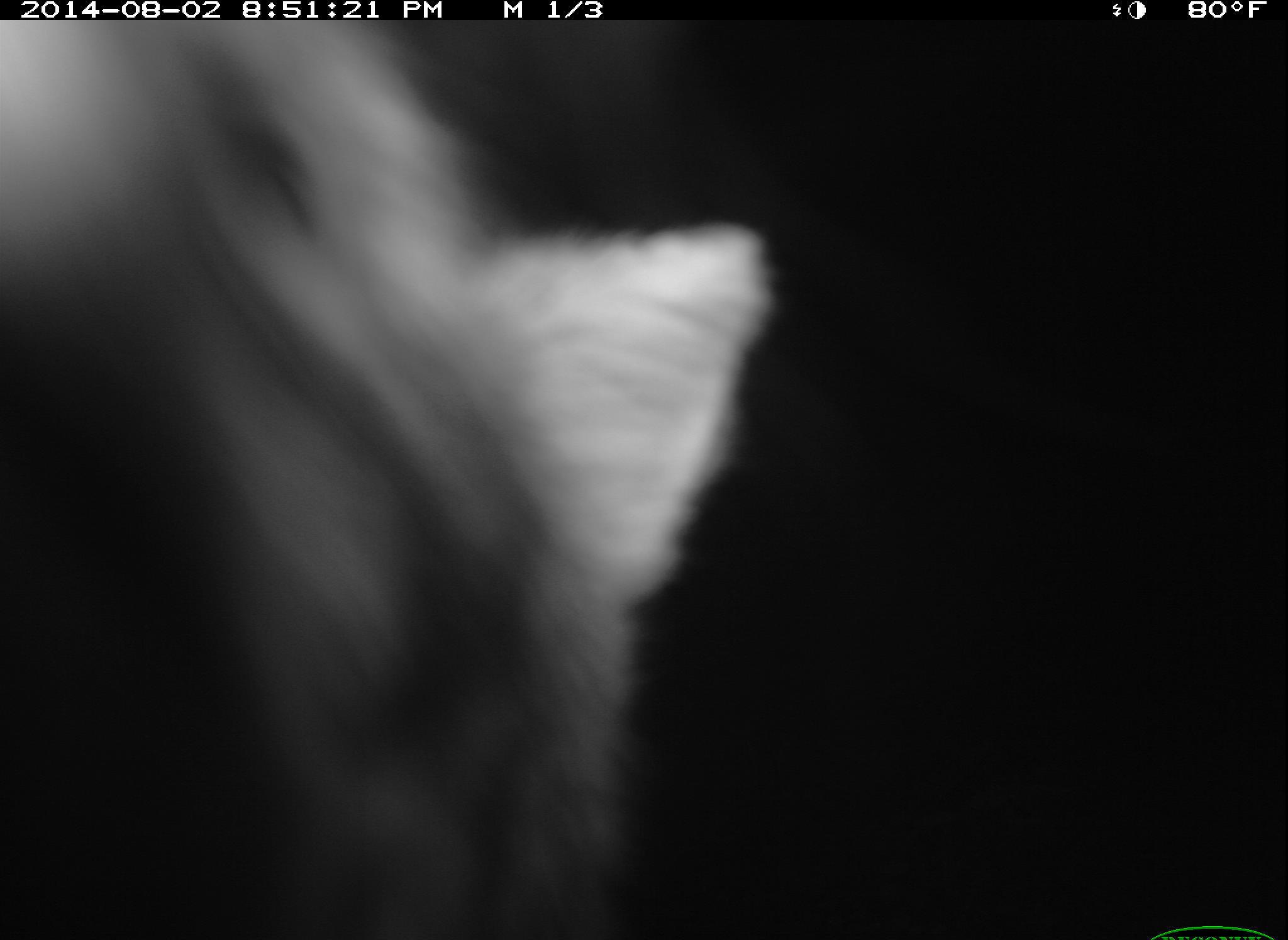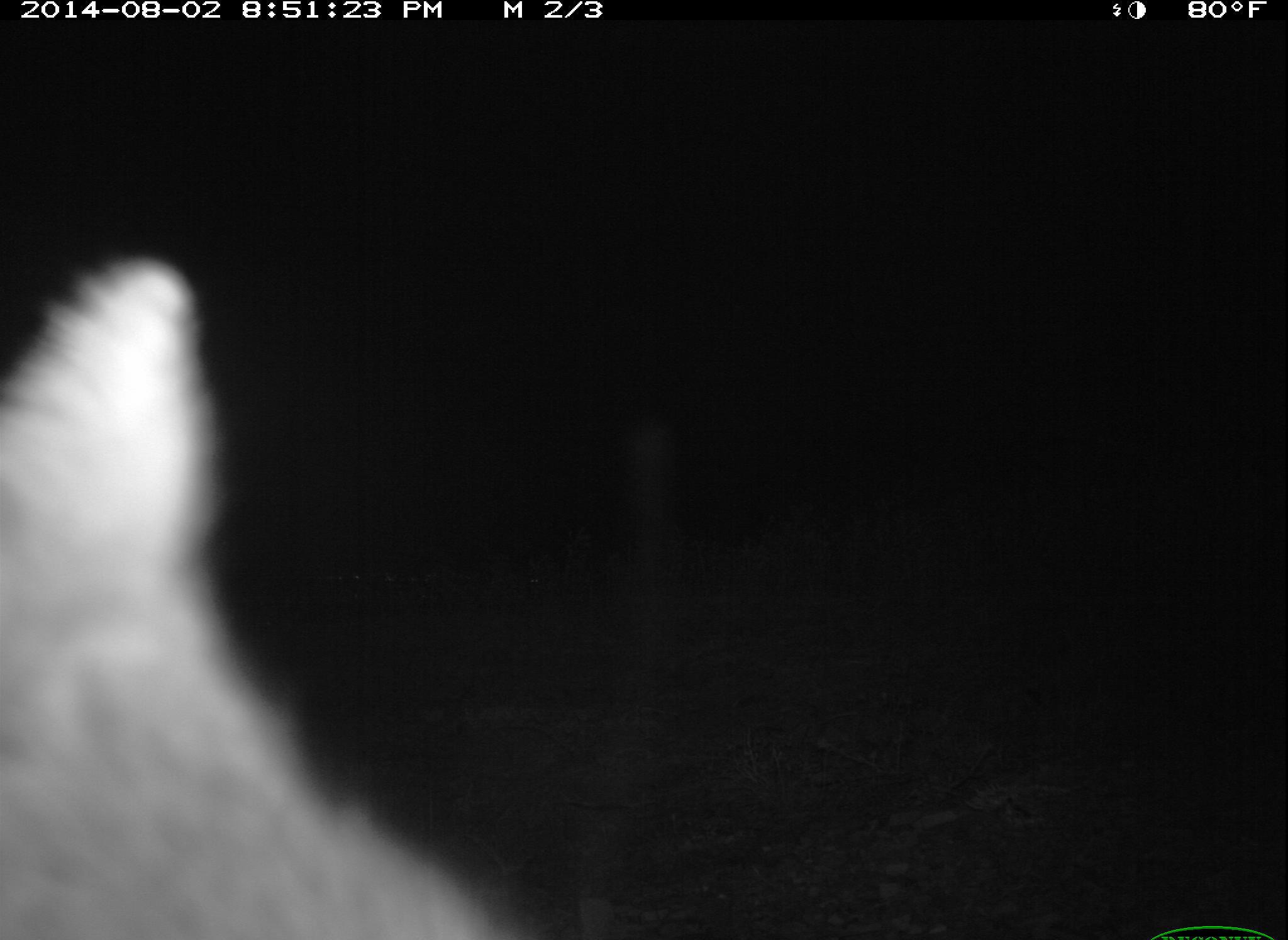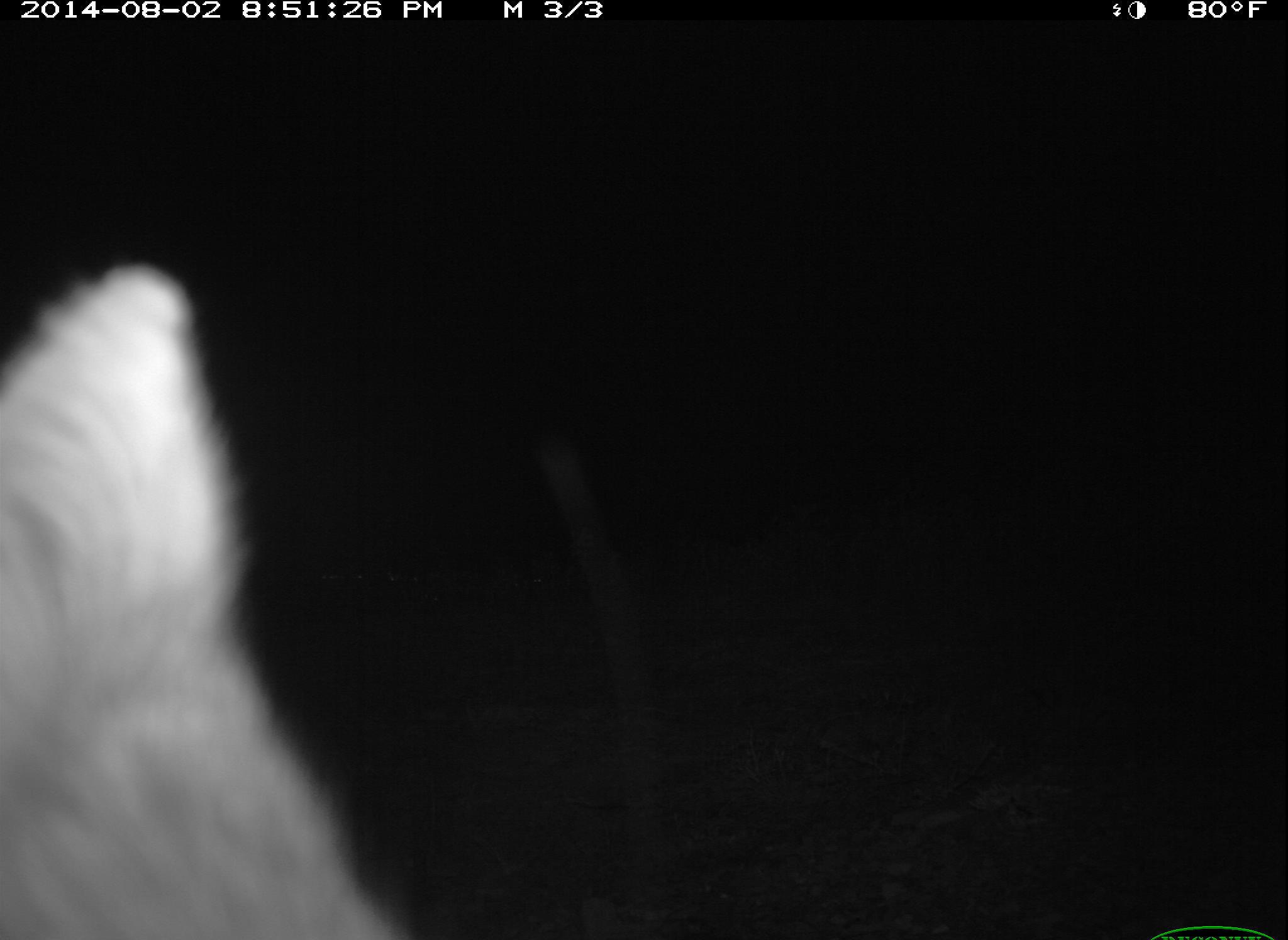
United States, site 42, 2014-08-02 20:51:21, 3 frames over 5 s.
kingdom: Animalia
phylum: Chordata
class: Mammalia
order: Carnivora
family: Canidae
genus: Urocyon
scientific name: Urocyon cinereoargenteus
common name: gray fox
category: fox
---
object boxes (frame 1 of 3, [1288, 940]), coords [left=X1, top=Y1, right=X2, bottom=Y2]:
fox: [left=0, top=23, right=784, bottom=940]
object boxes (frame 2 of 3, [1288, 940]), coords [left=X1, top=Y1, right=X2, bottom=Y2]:
fox: [left=0, top=259, right=503, bottom=940]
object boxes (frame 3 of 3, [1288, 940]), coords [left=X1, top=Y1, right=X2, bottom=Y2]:
fox: [left=0, top=265, right=410, bottom=940]